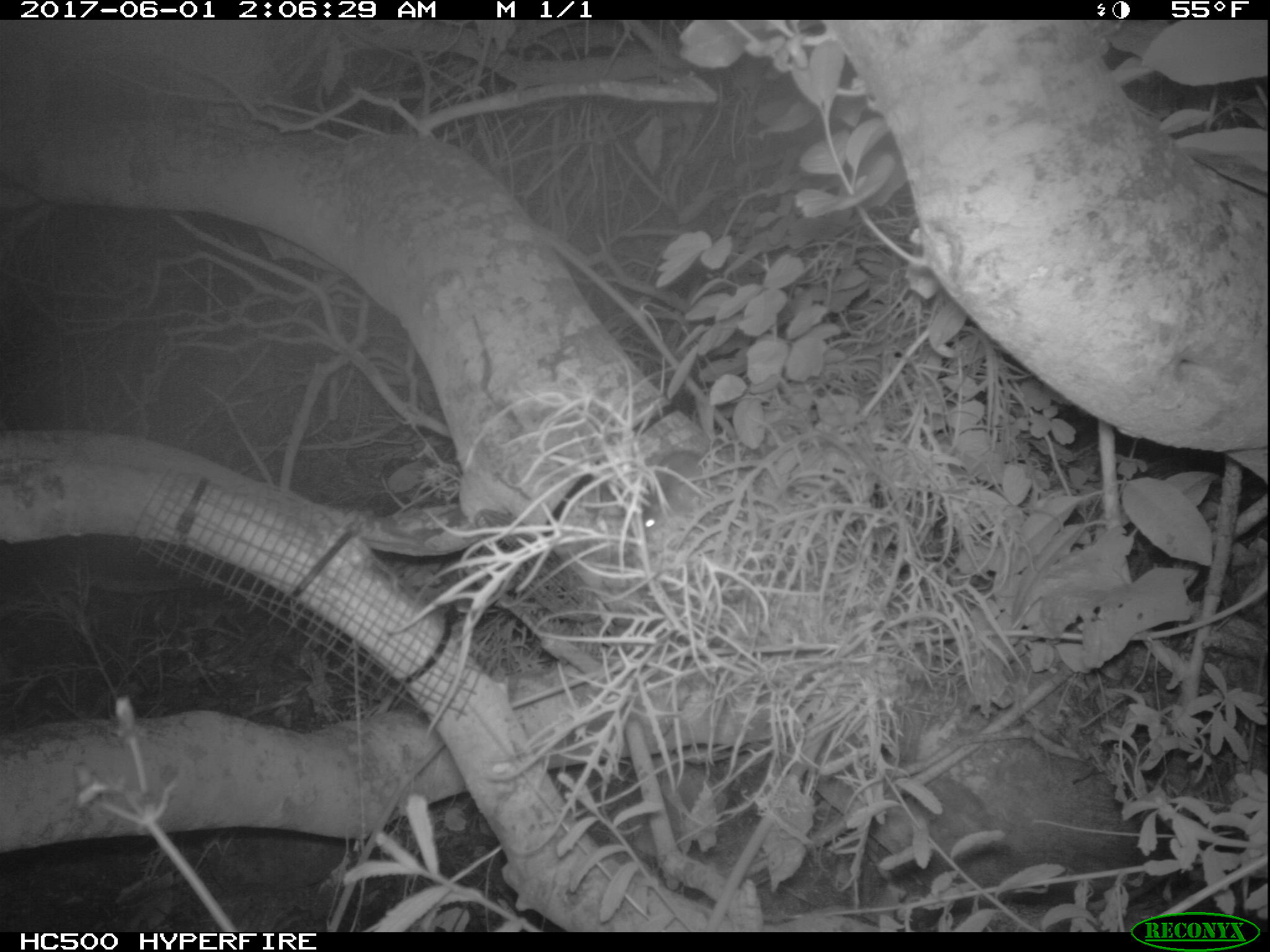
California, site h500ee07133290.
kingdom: Animalia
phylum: Chordata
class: Mammalia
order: Rodentia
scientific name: Rodentia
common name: rodent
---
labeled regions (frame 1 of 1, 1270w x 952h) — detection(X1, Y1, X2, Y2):
rodent: detection(645, 449, 710, 541)